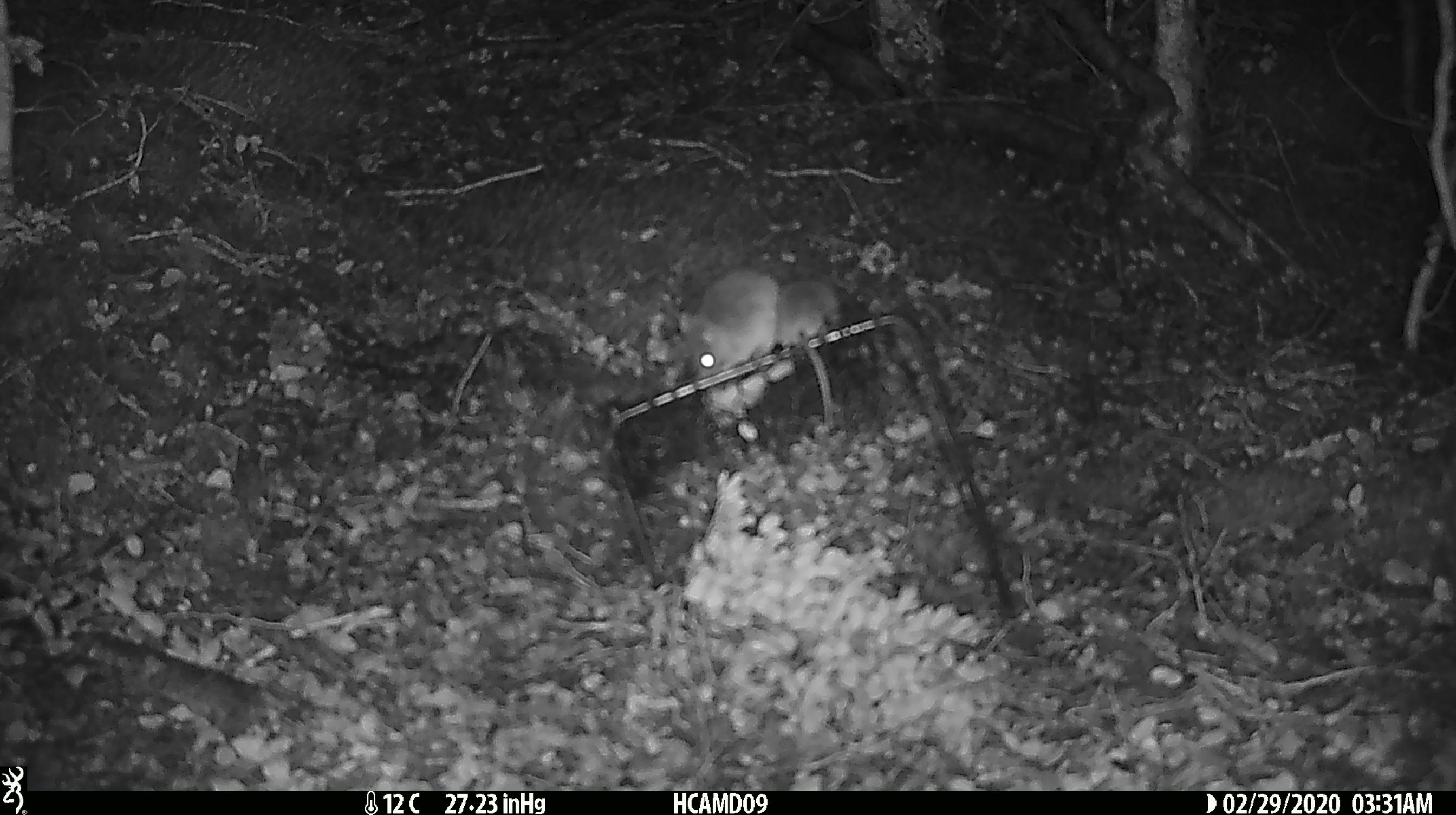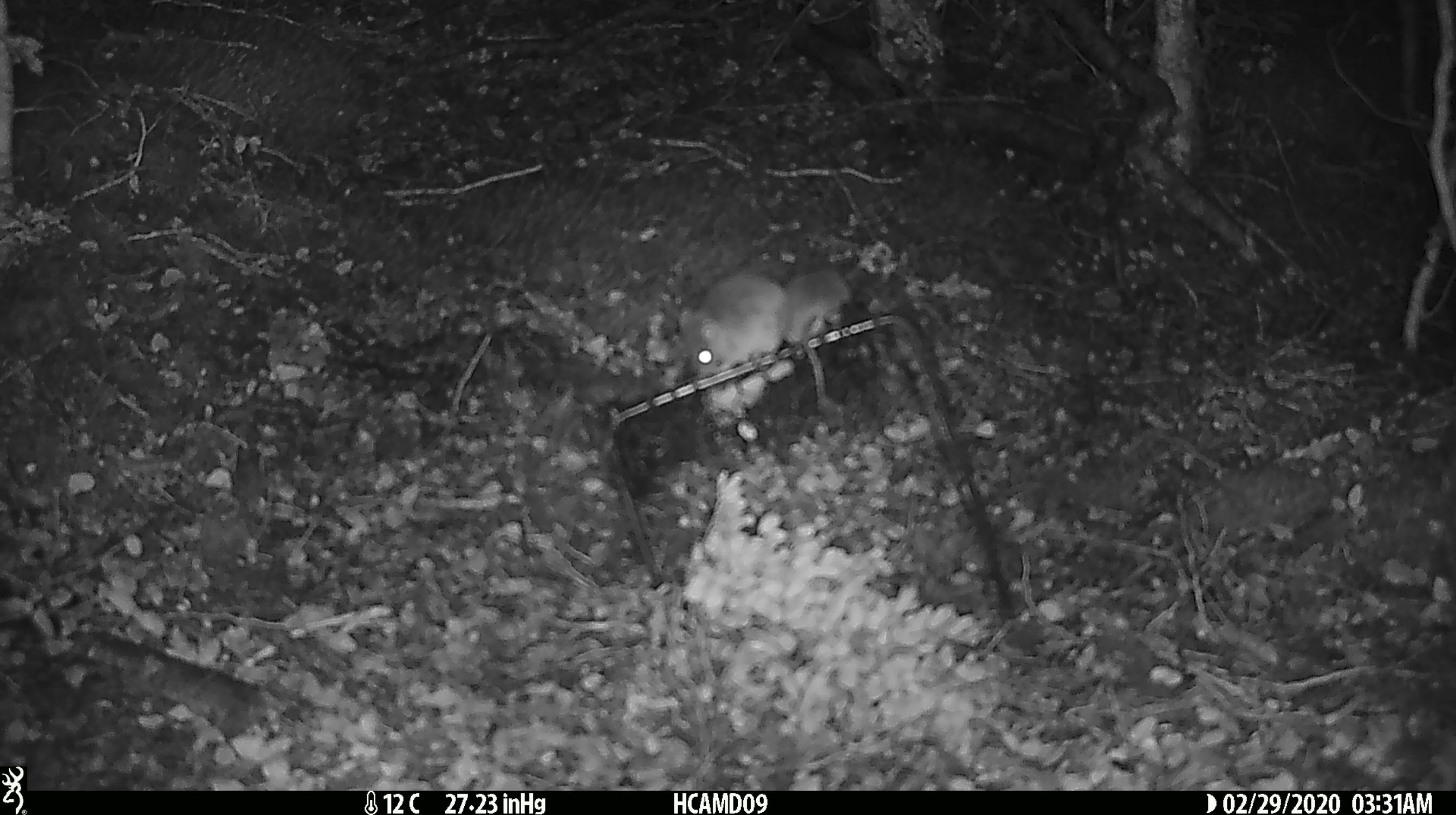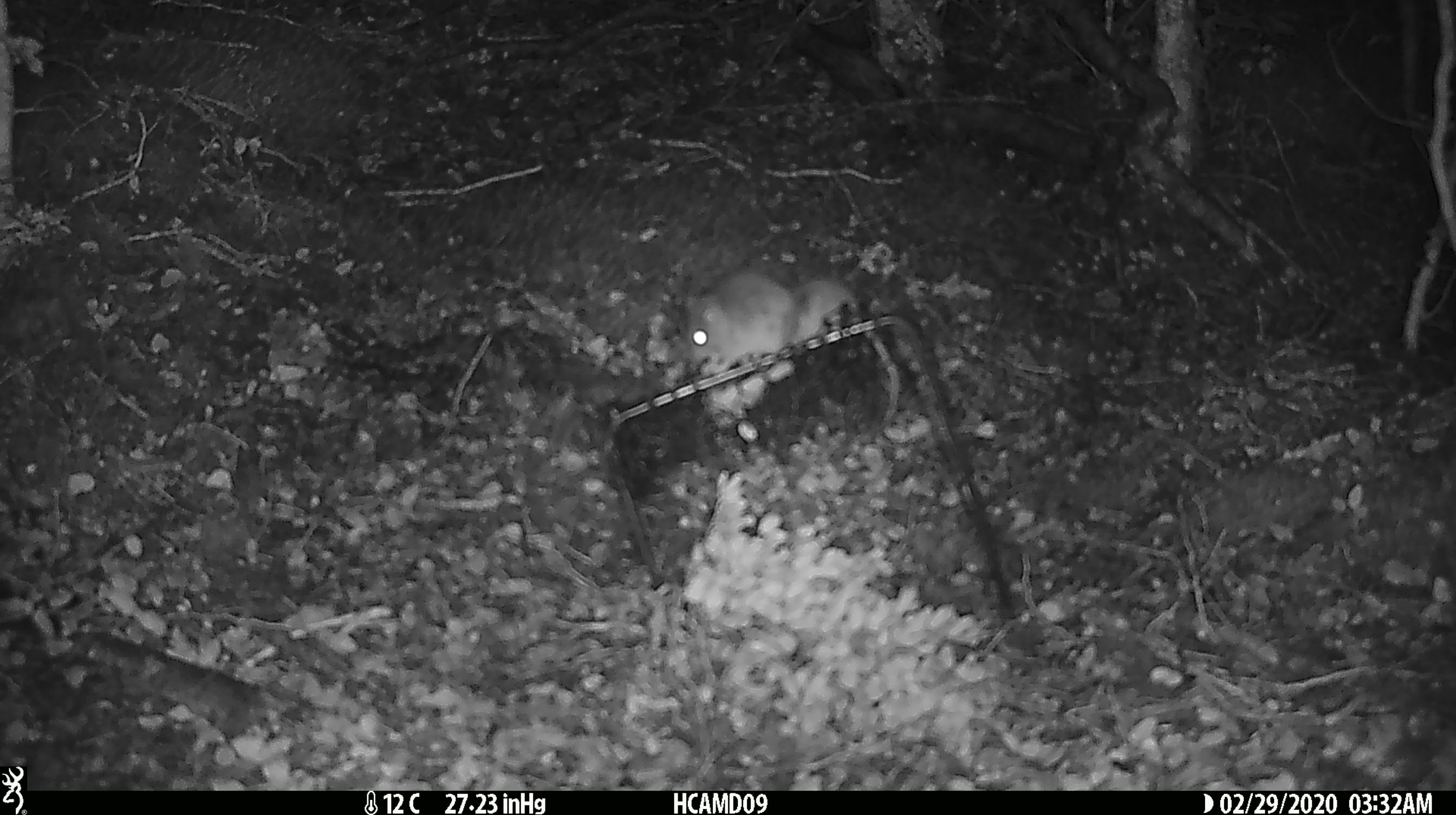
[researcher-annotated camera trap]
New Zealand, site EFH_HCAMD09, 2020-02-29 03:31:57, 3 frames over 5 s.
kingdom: Animalia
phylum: Chordata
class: Mammalia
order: Rodentia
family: Muridae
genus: Mus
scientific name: Mus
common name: mouse